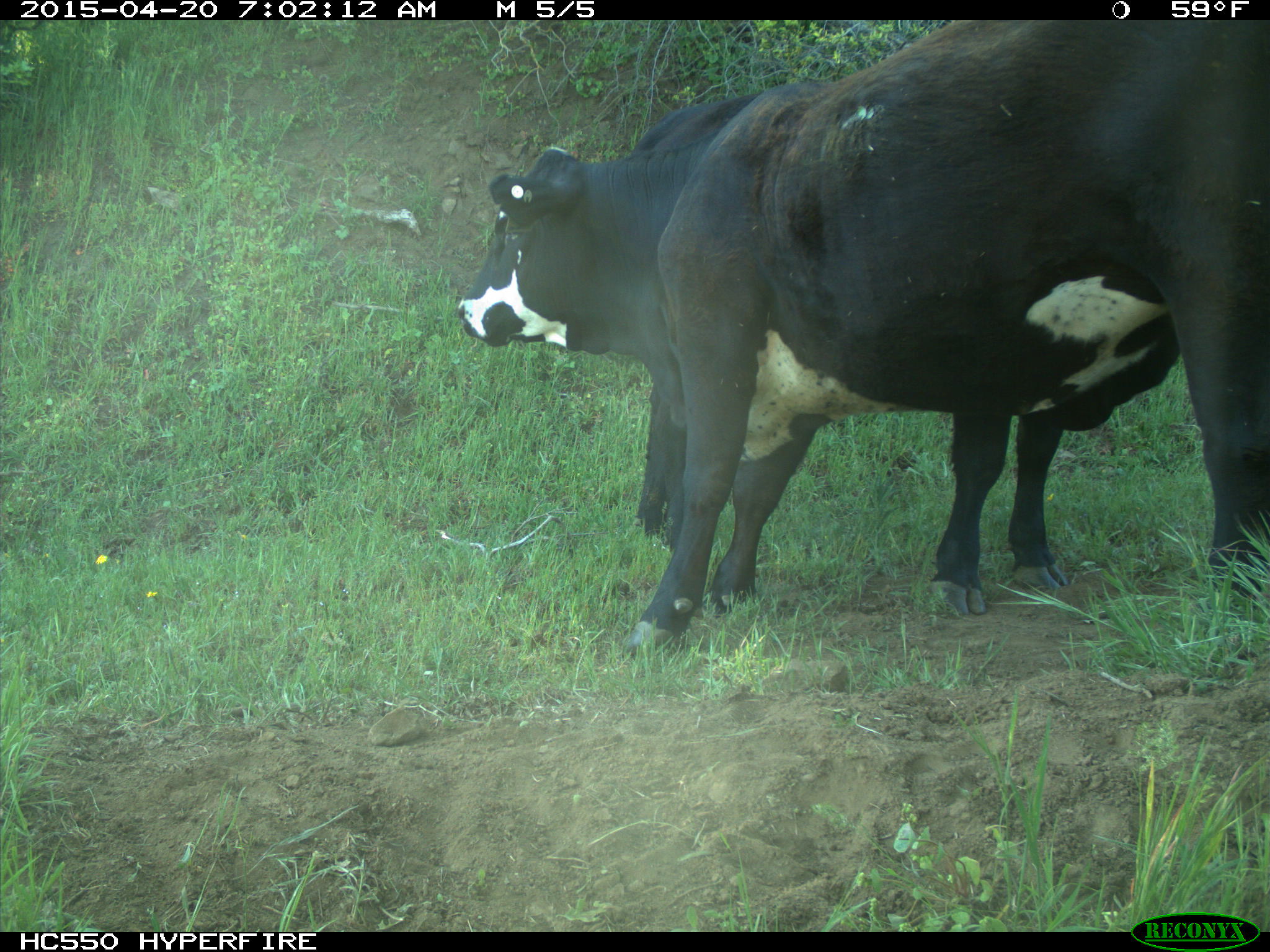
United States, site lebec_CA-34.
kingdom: Animalia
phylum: Chordata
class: Mammalia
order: Artiodactyla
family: Bovidae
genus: Bos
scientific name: Bos taurus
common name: domestic cow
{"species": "Bos taurus (domestic cow)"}